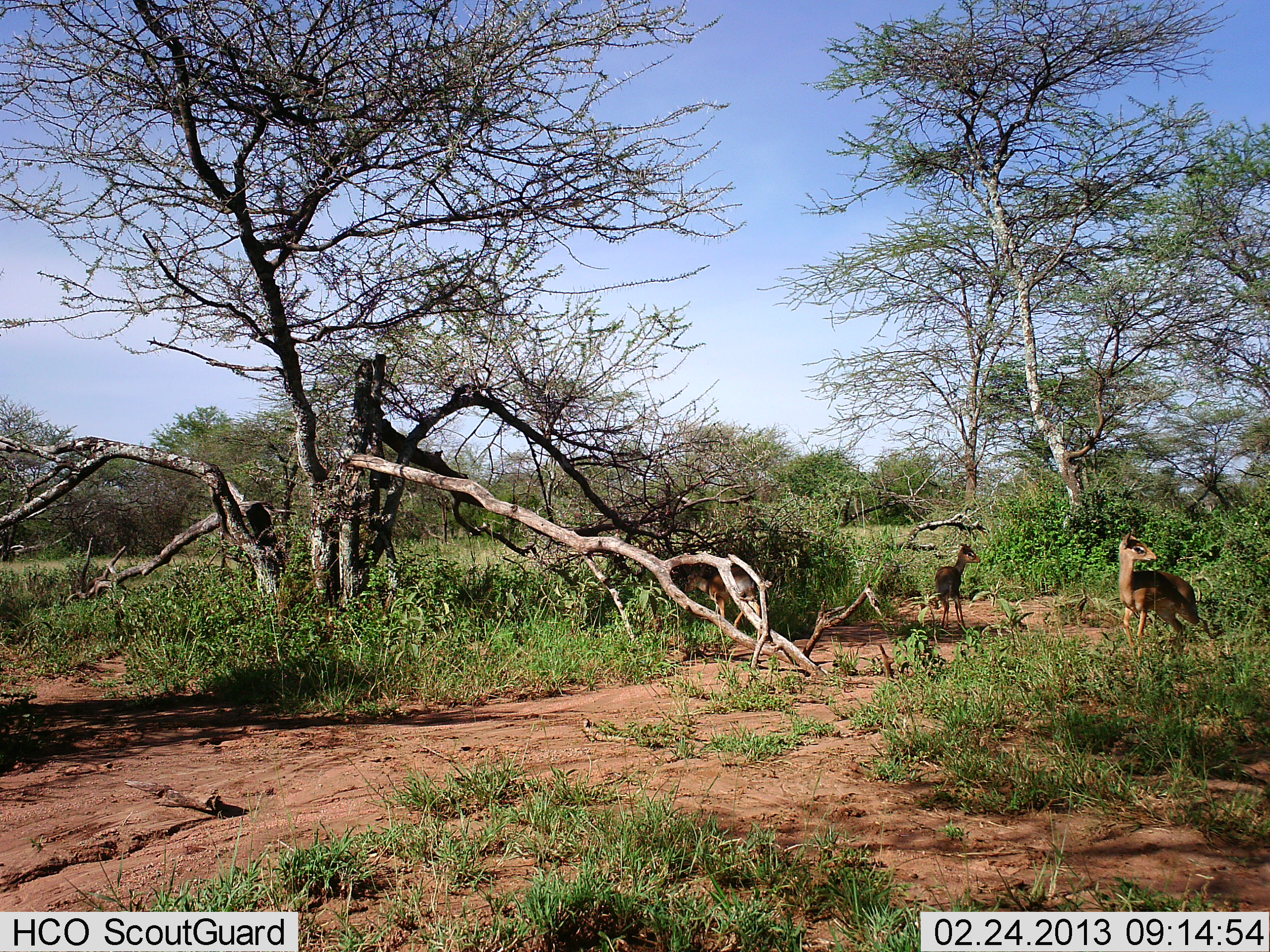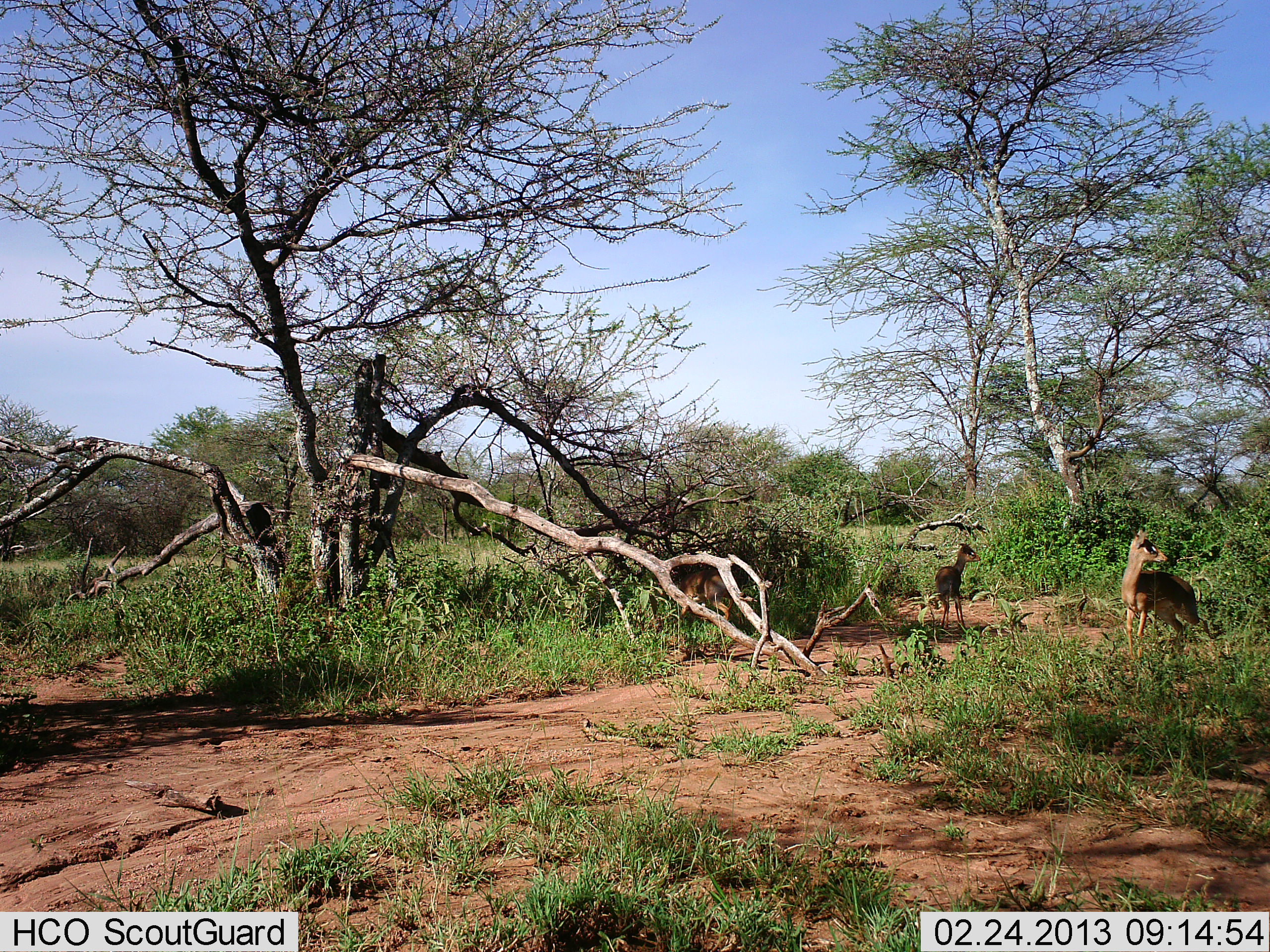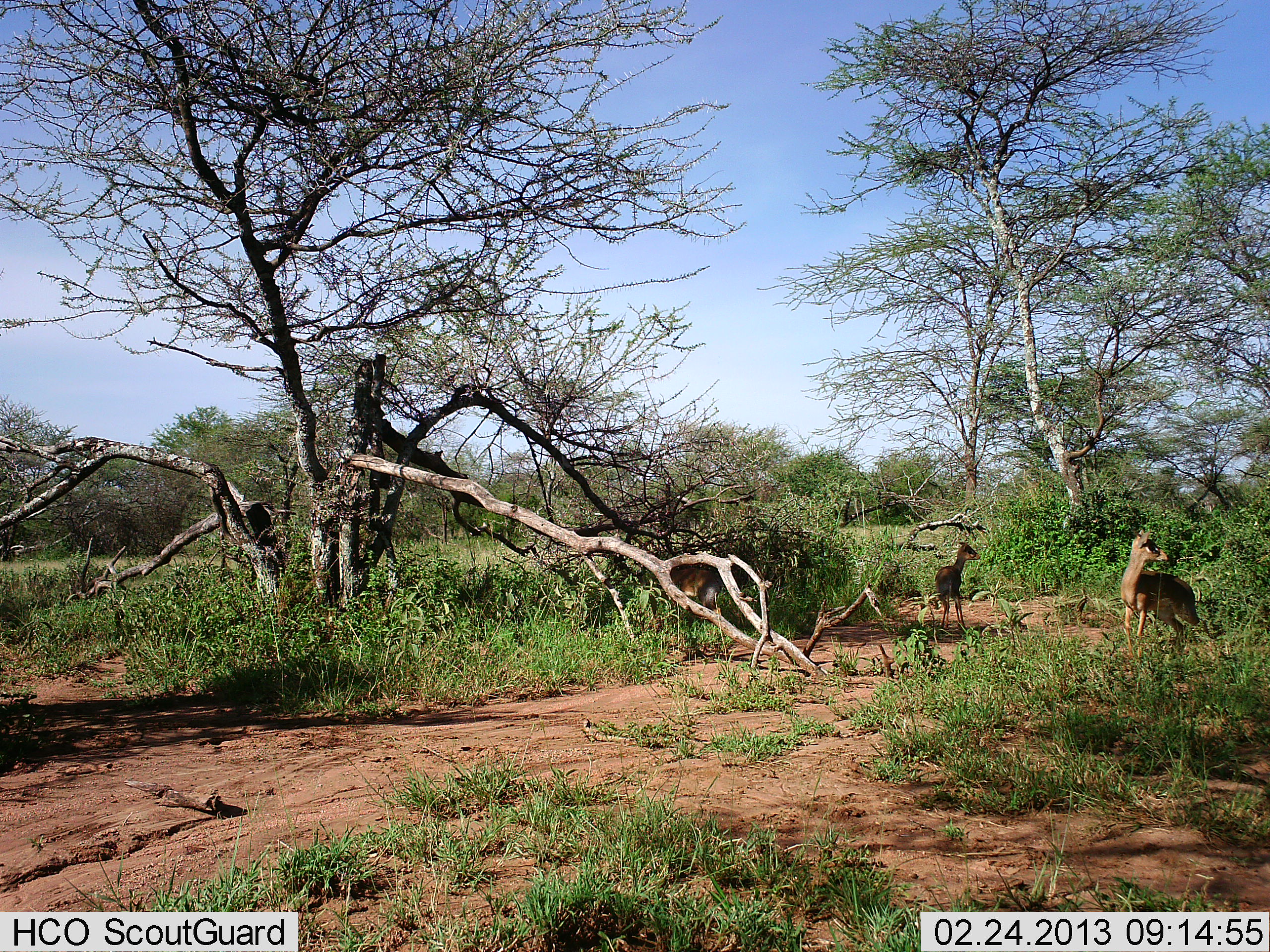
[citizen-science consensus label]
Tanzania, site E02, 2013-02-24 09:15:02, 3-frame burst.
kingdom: Animalia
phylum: Chordata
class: Mammalia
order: Artiodactyla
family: Bovidae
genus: Madoqua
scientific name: Madoqua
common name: dikdik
Dikdik (Madoqua), count 3. Behavior (volunteer vote fractions): standing 100%, resting 0%, moving 17%, interacting 0%. Young present (vote fraction): 0%. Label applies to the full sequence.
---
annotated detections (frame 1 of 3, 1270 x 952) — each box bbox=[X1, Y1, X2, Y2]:
animal: bbox=[1118, 529, 1213, 656]; bbox=[683, 566, 762, 629]; bbox=[932, 544, 982, 630]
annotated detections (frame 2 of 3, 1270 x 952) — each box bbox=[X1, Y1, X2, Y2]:
animal: bbox=[1121, 529, 1201, 656]; bbox=[935, 542, 983, 629]; bbox=[675, 568, 736, 621]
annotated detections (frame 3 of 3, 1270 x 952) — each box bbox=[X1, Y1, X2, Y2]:
animal: bbox=[1120, 529, 1200, 655]; bbox=[935, 542, 983, 629]; bbox=[675, 568, 736, 621]